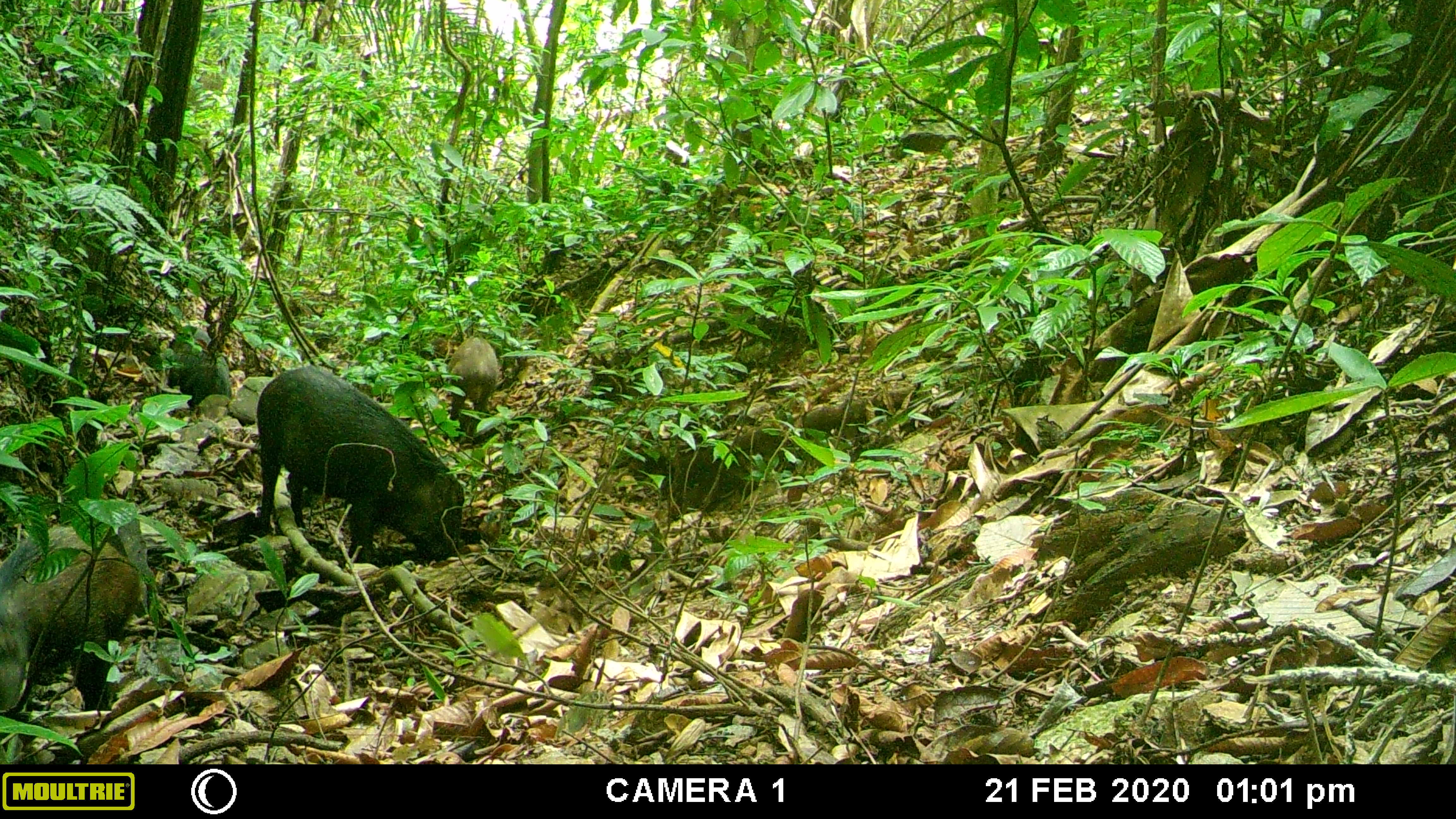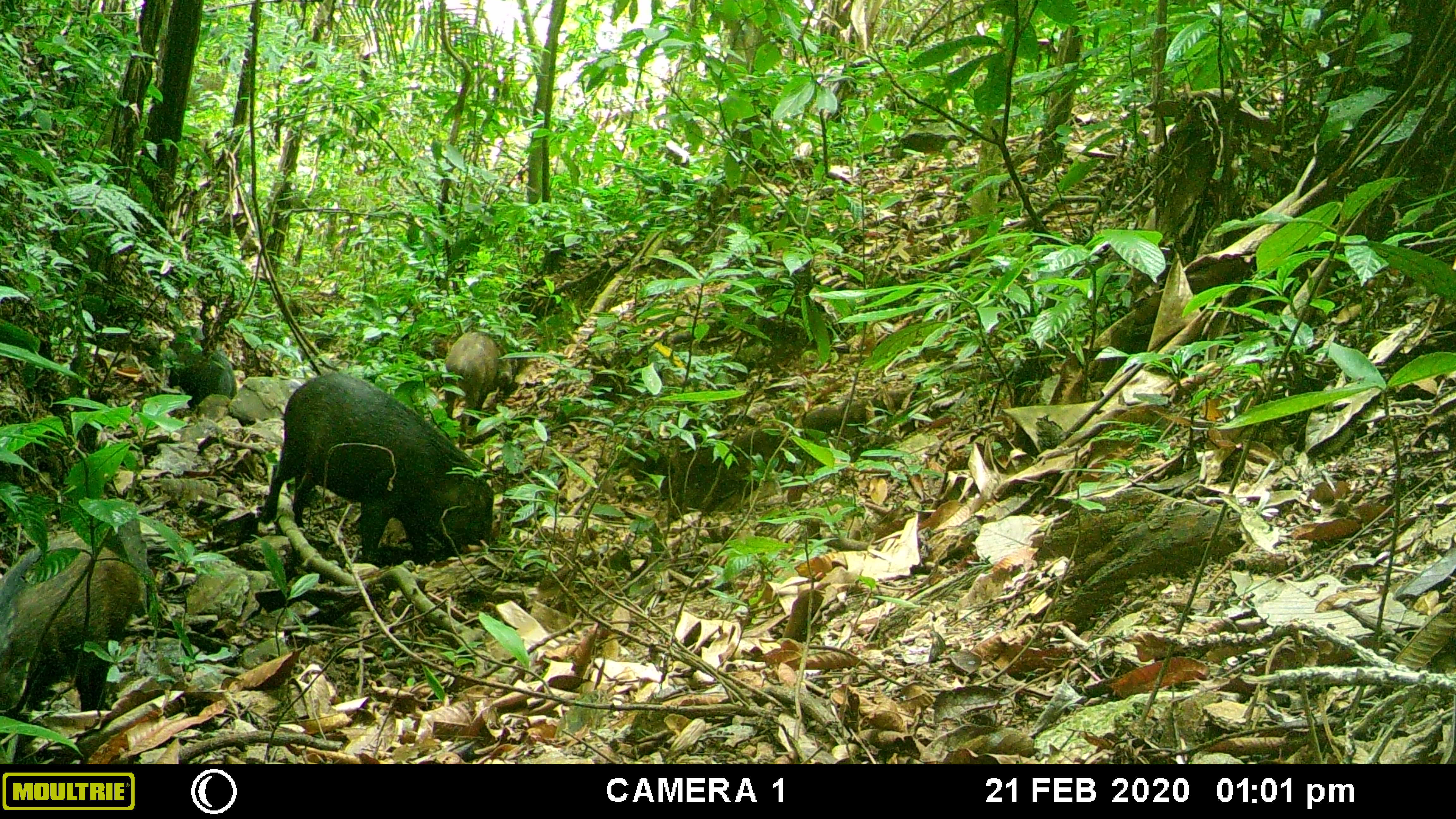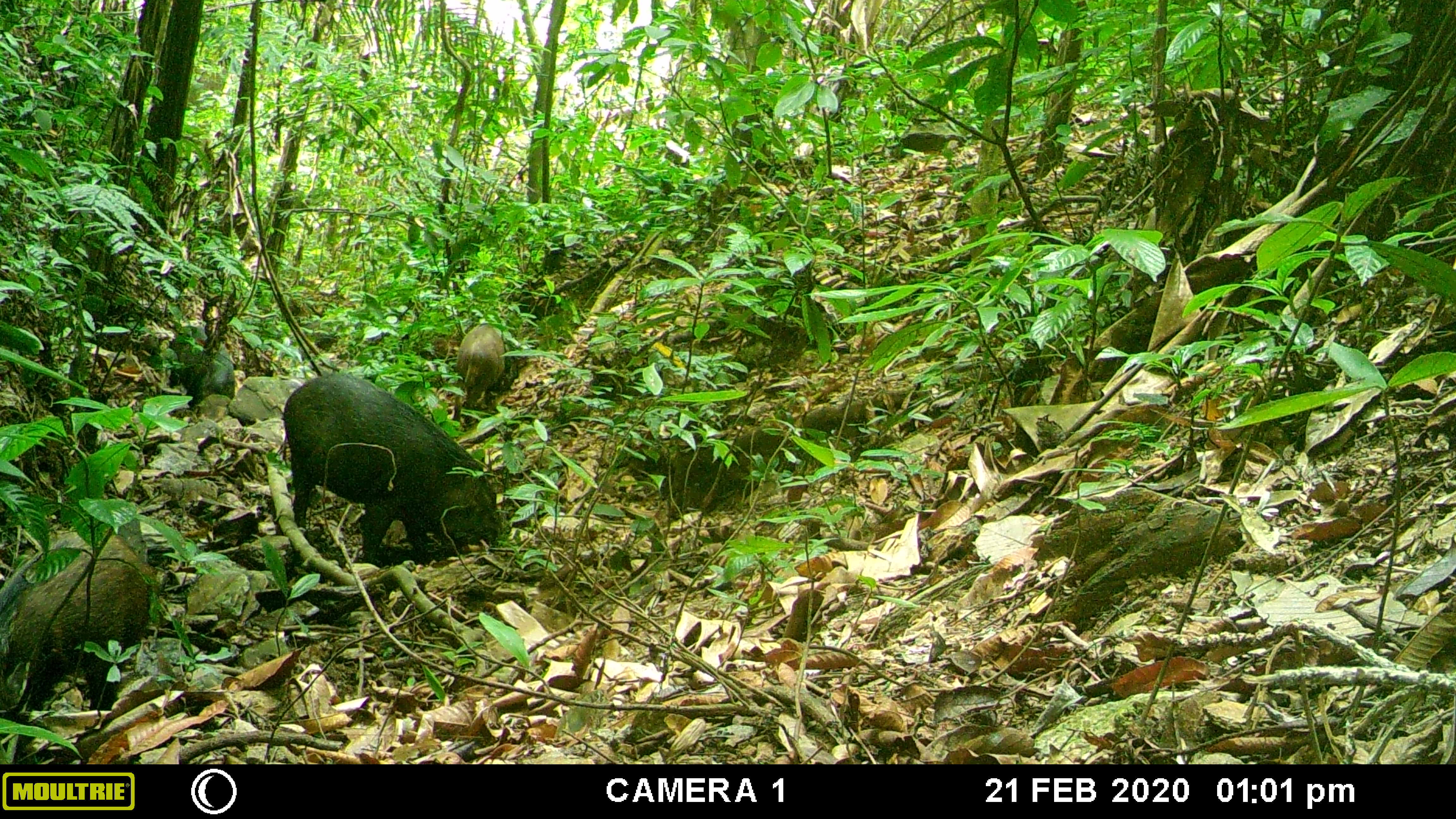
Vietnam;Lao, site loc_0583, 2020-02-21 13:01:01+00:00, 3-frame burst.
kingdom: Animalia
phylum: Chordata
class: Mammalia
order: Artiodactyla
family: Suidae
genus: Sus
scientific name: Sus scrofa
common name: eurasian wild pig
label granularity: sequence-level